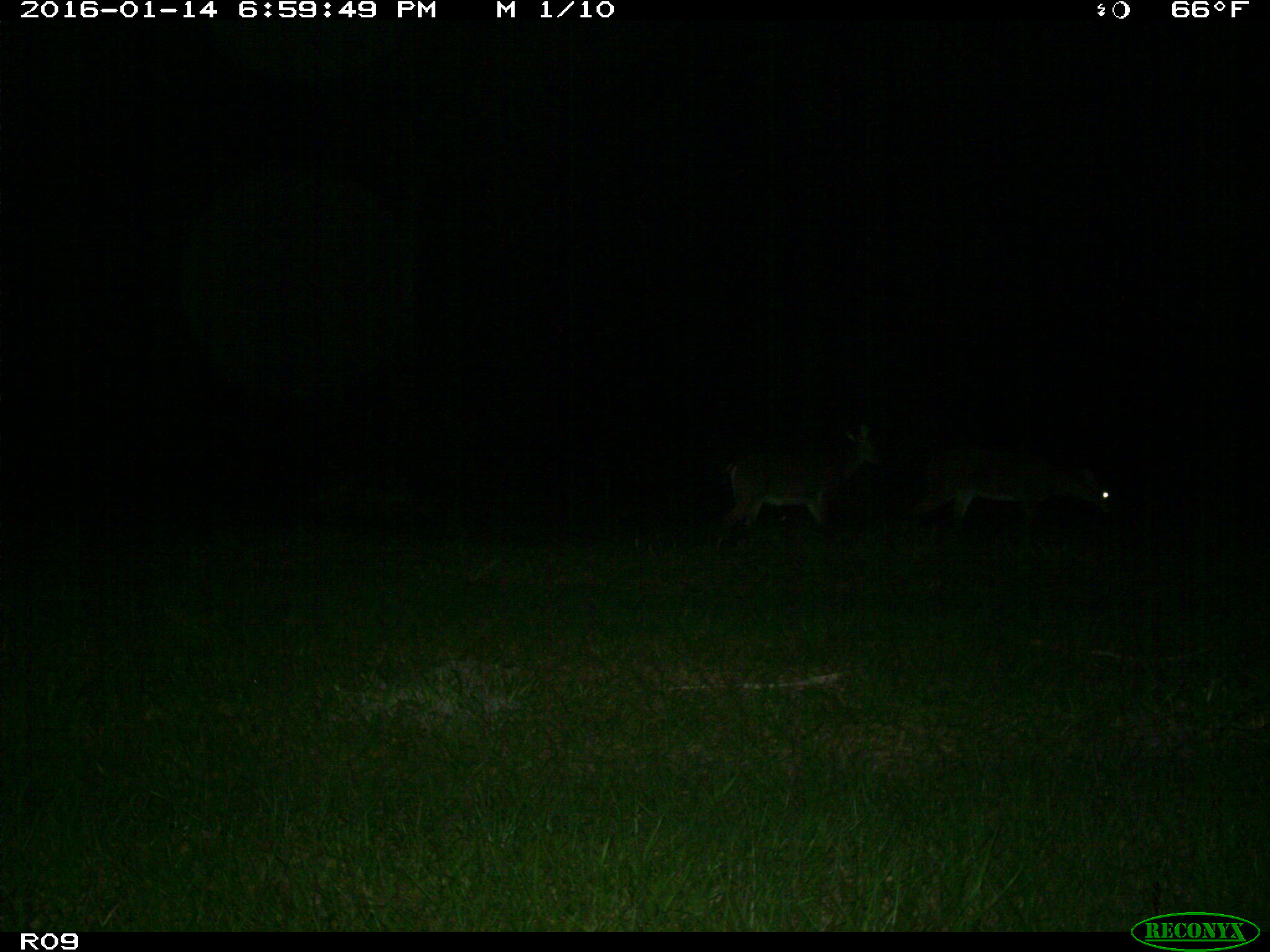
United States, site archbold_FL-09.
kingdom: Animalia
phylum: Chordata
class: Mammalia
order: Artiodactyla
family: Cervidae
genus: Odocoileus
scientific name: Odocoileus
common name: deer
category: unidentified deer